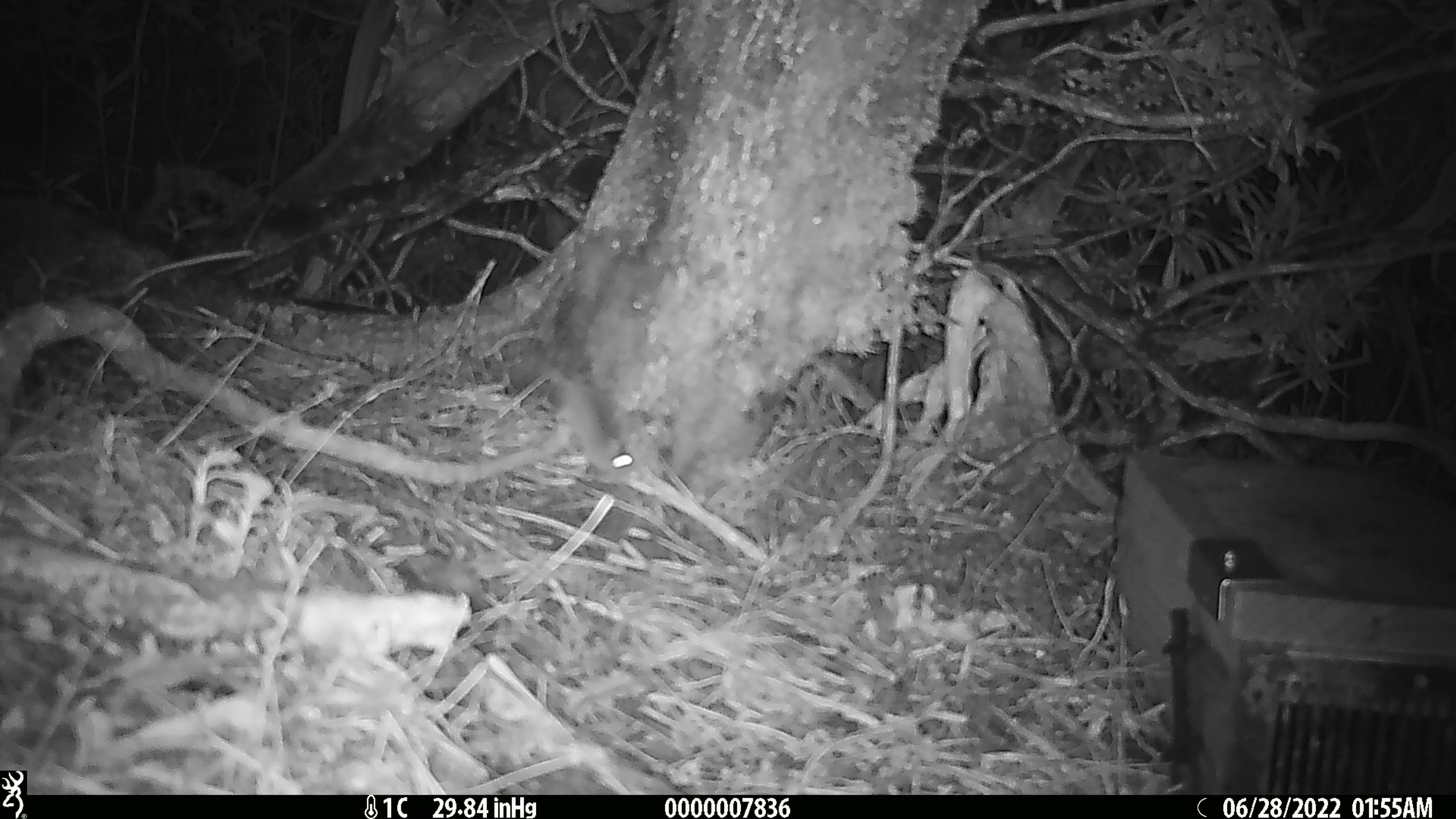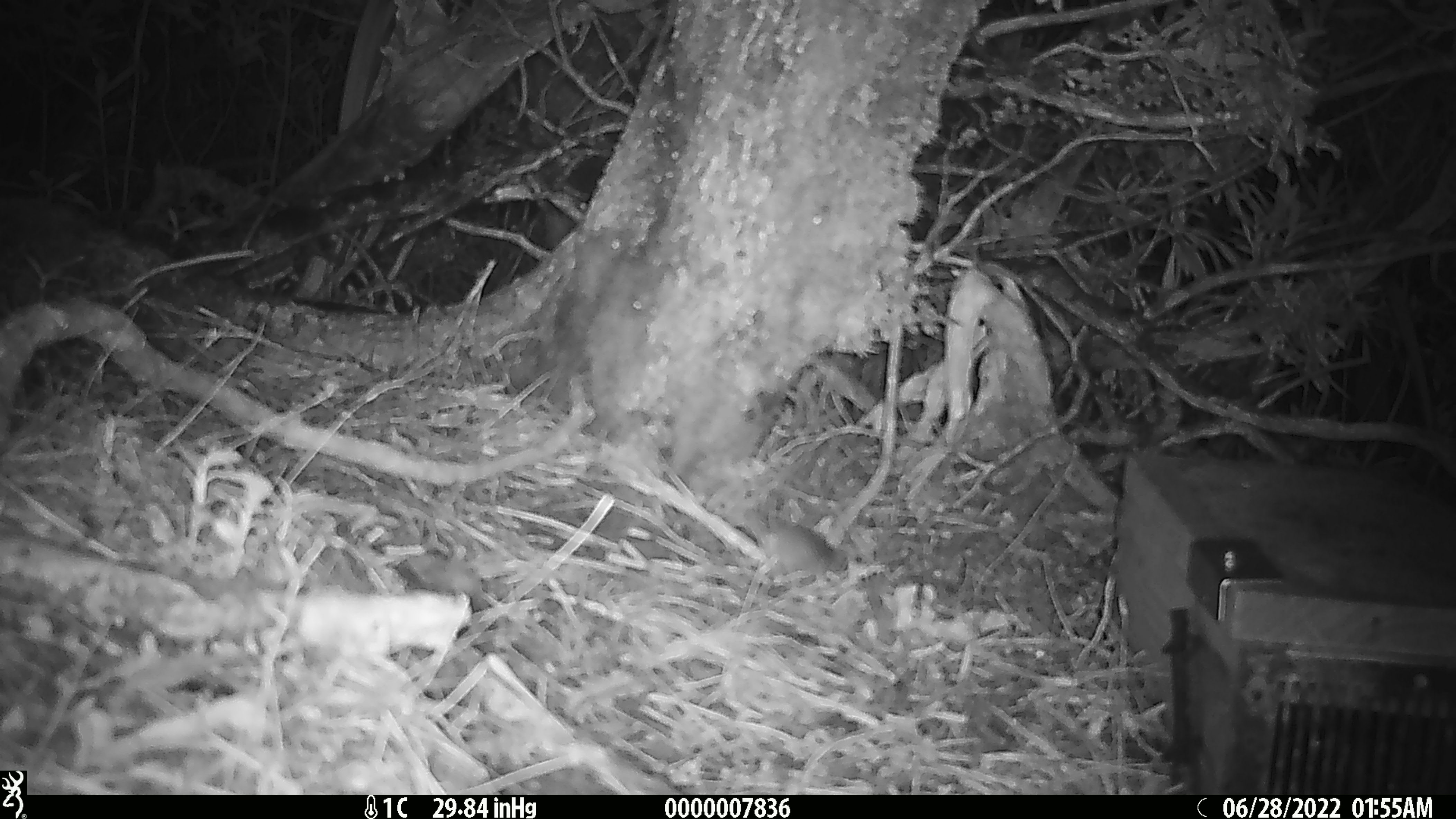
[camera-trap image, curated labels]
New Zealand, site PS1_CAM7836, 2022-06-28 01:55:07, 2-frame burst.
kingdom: Animalia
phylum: Chordata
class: Mammalia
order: Rodentia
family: Muridae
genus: Mus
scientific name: Mus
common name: mouse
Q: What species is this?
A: Mouse (Mus).